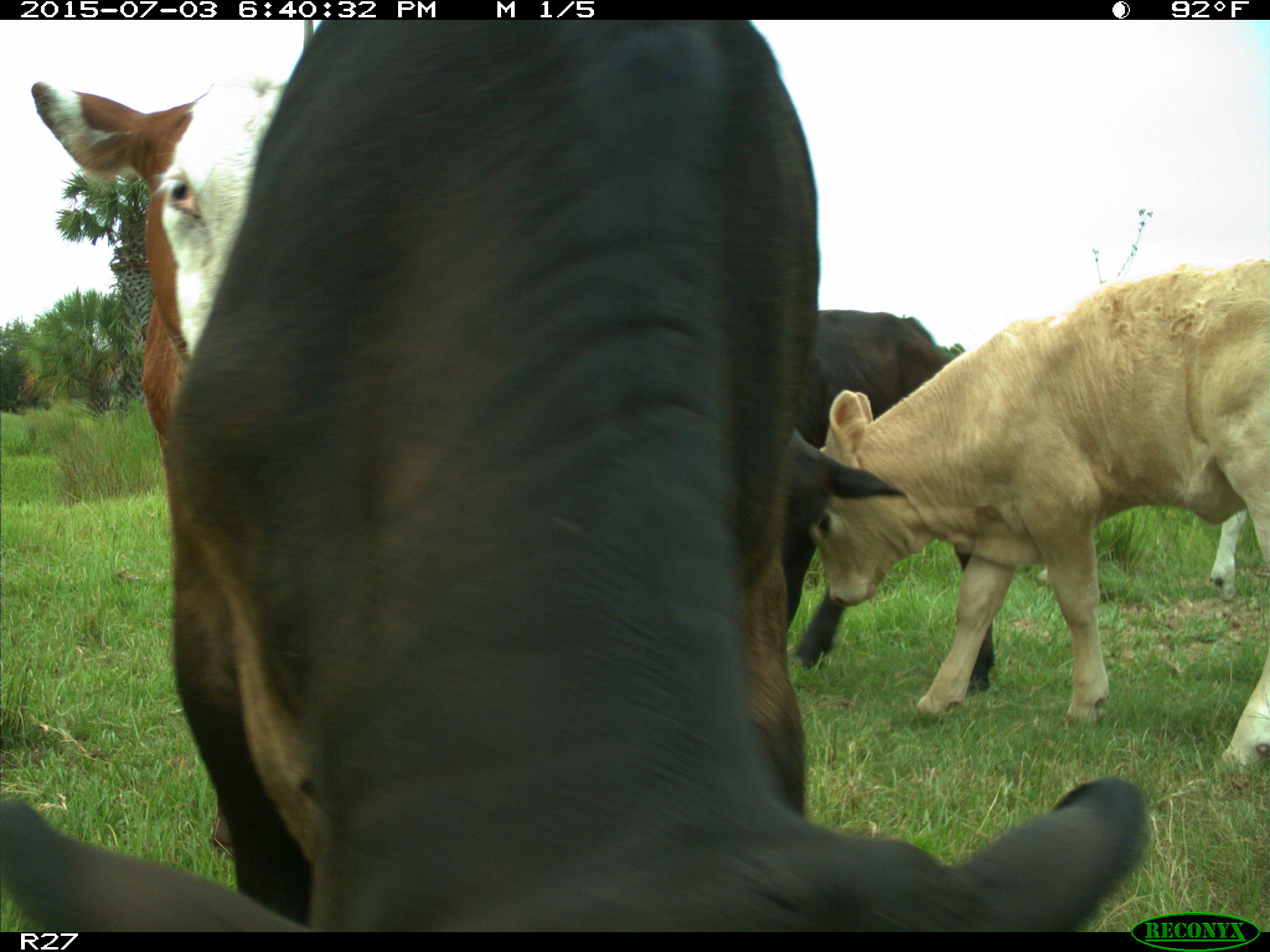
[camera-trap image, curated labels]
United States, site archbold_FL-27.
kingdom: Animalia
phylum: Chordata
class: Mammalia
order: Artiodactyla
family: Bovidae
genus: Bos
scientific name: Bos taurus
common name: domestic cow